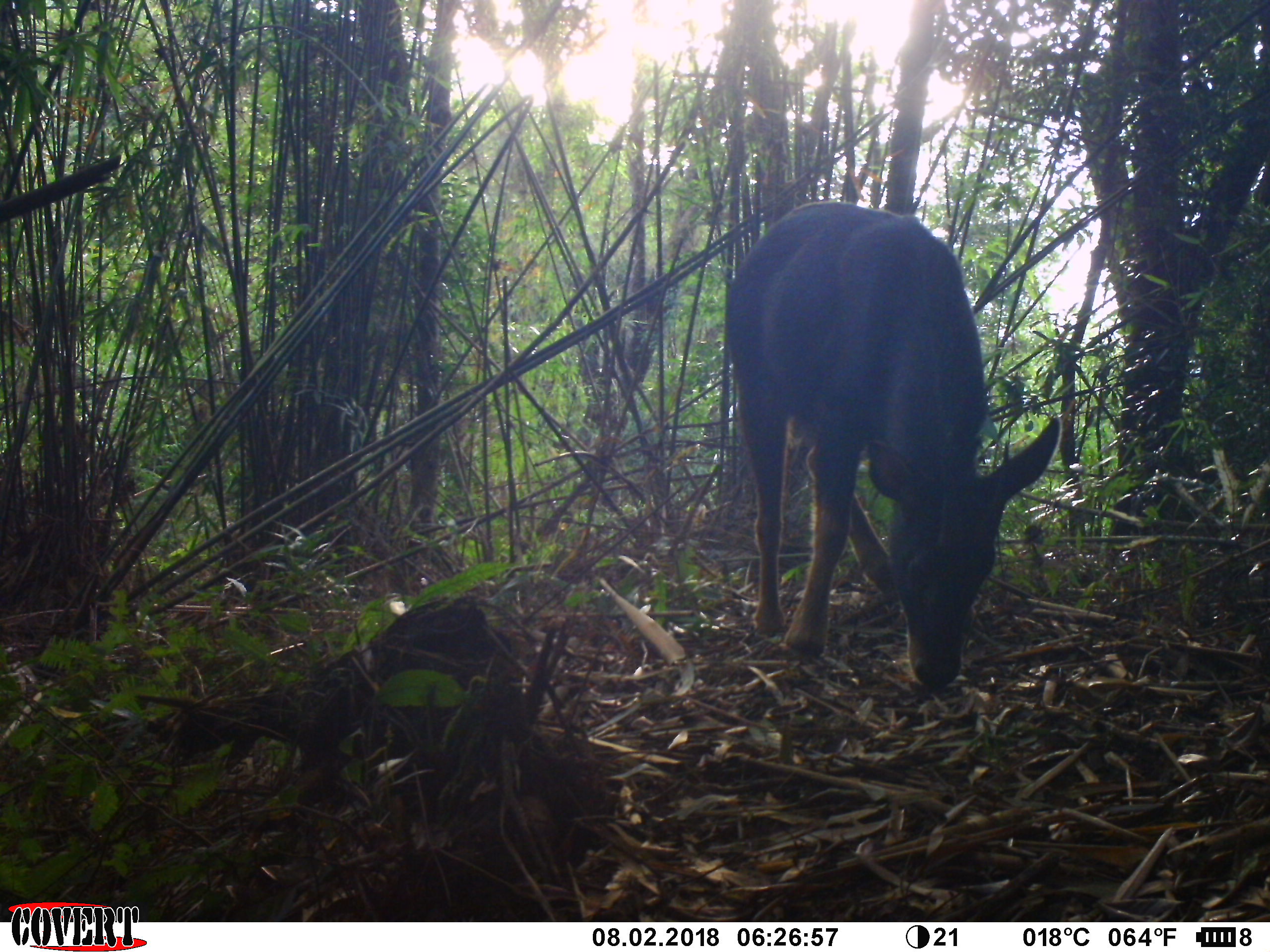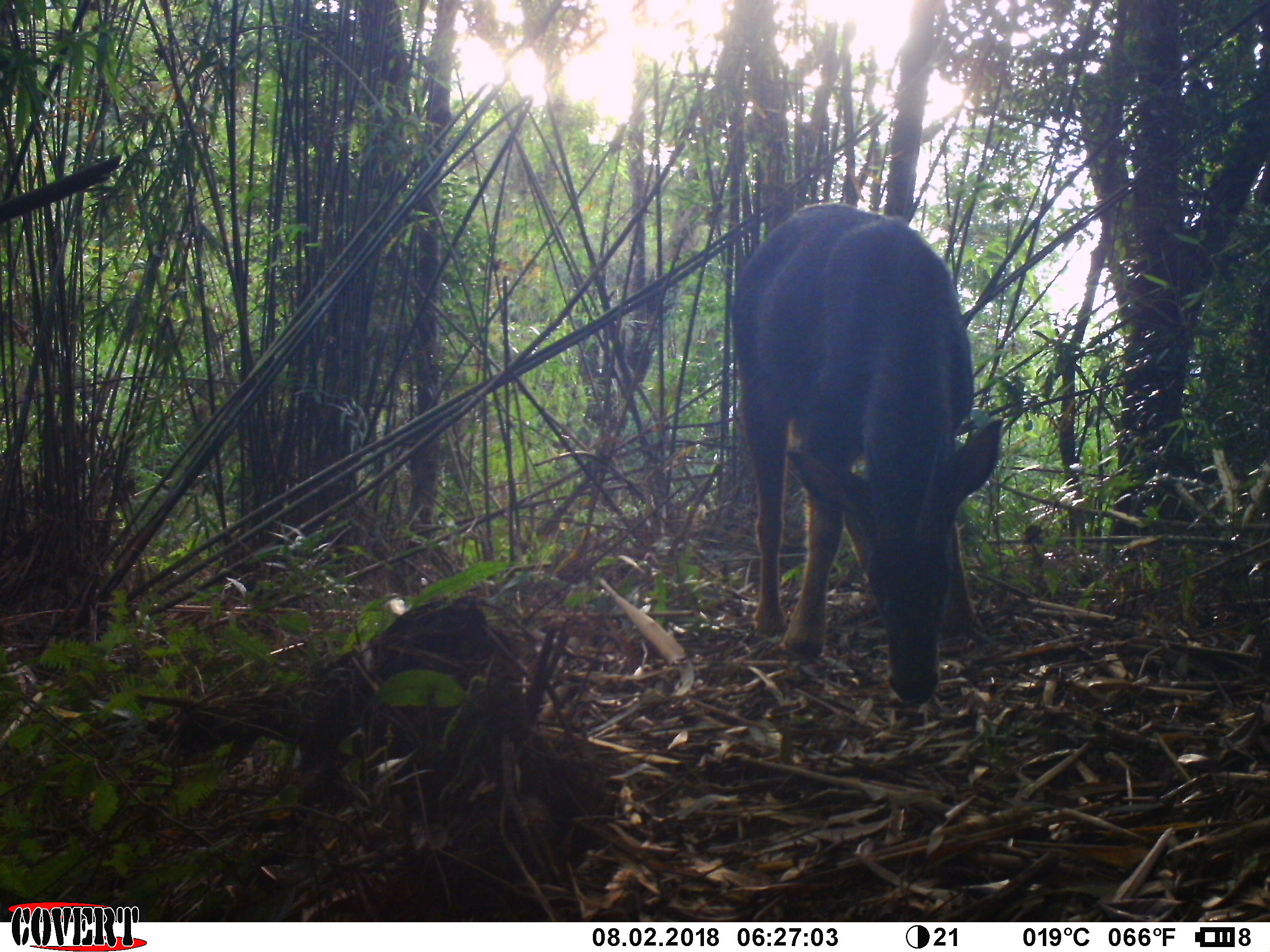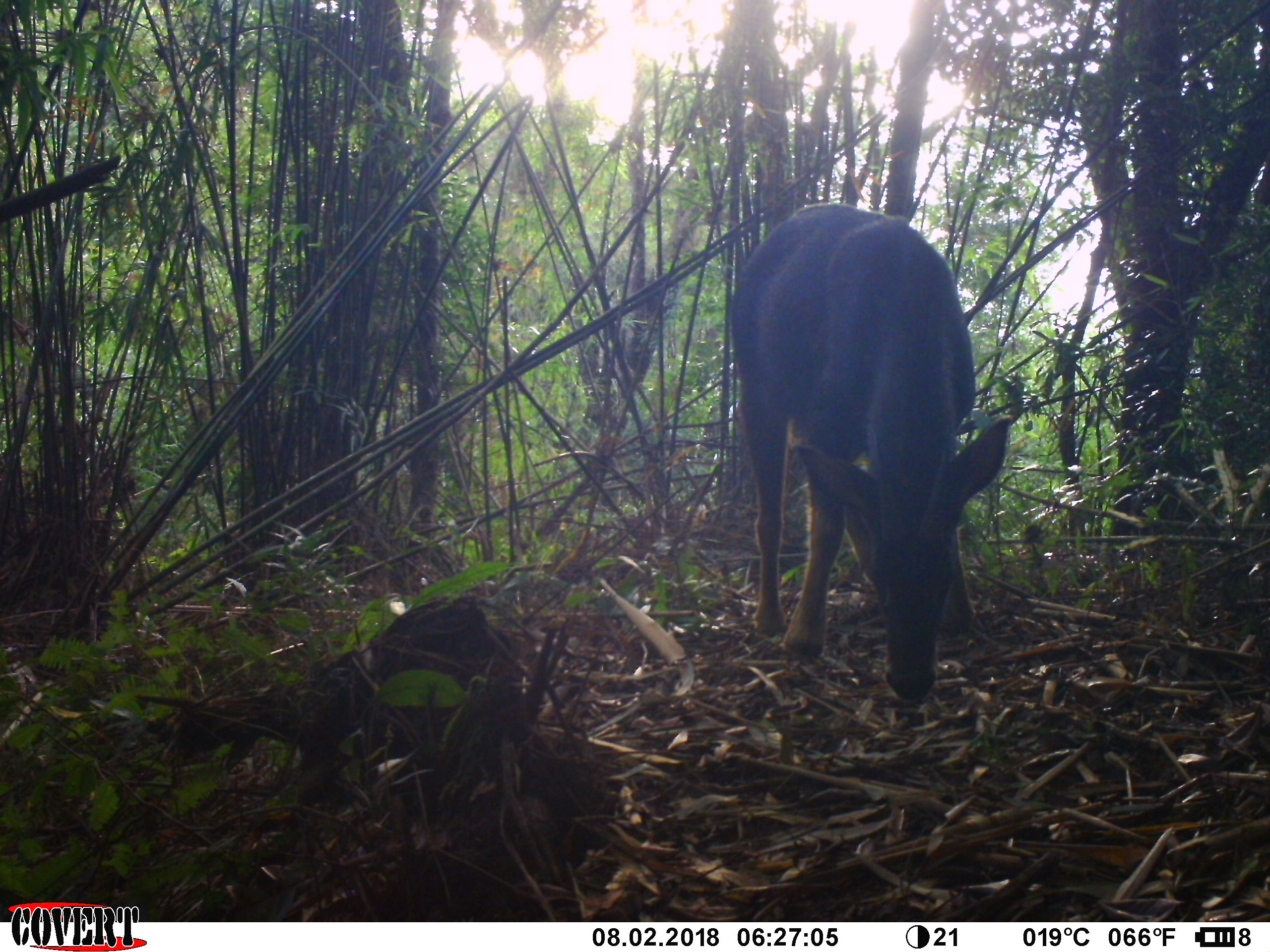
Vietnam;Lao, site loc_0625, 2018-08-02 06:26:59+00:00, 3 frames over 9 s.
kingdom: Animalia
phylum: Chordata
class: Mammalia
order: Artiodactyla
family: Bovidae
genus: Capricornis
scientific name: Capricornis sumatraensis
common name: chinese serow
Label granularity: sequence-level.